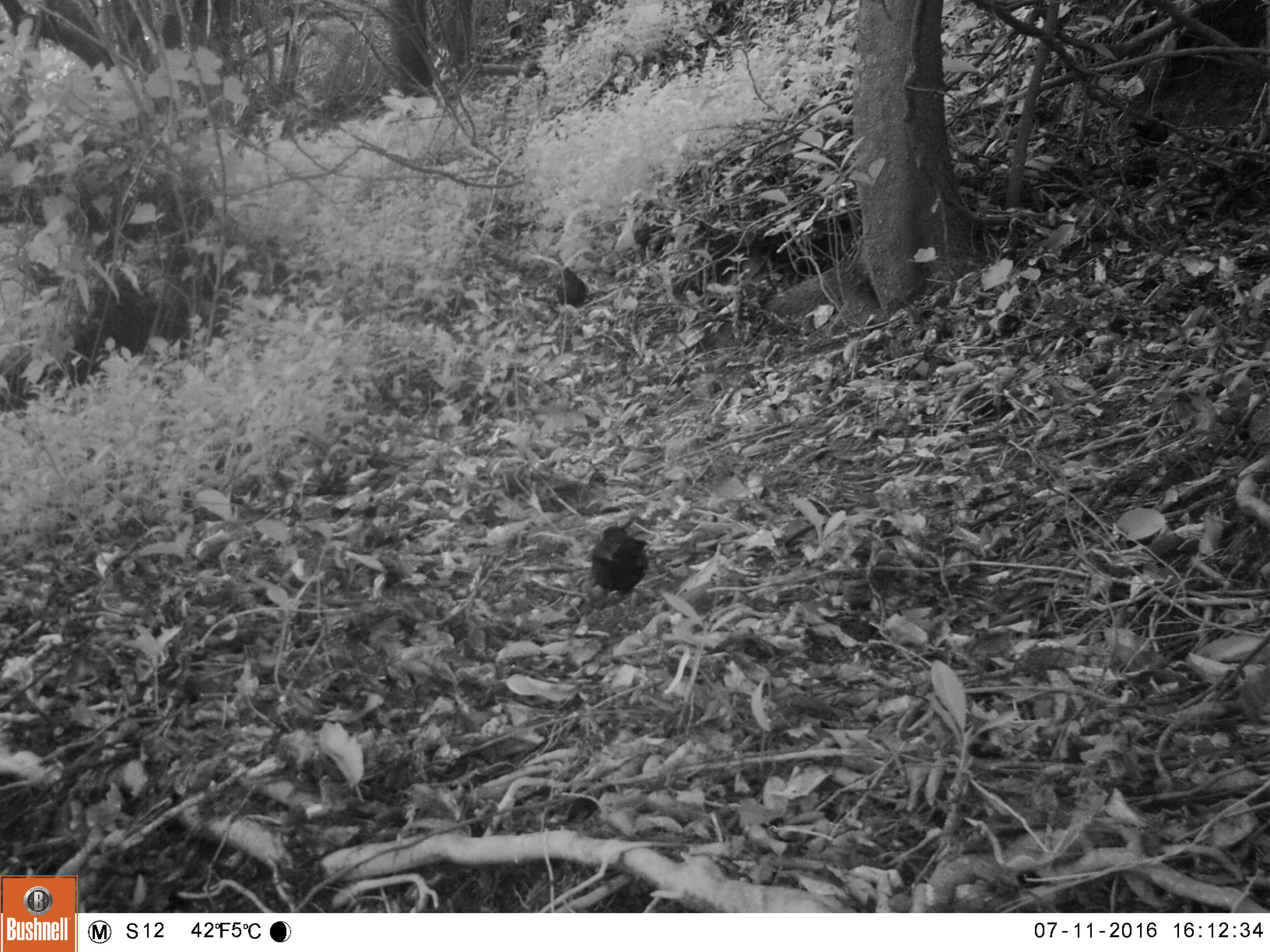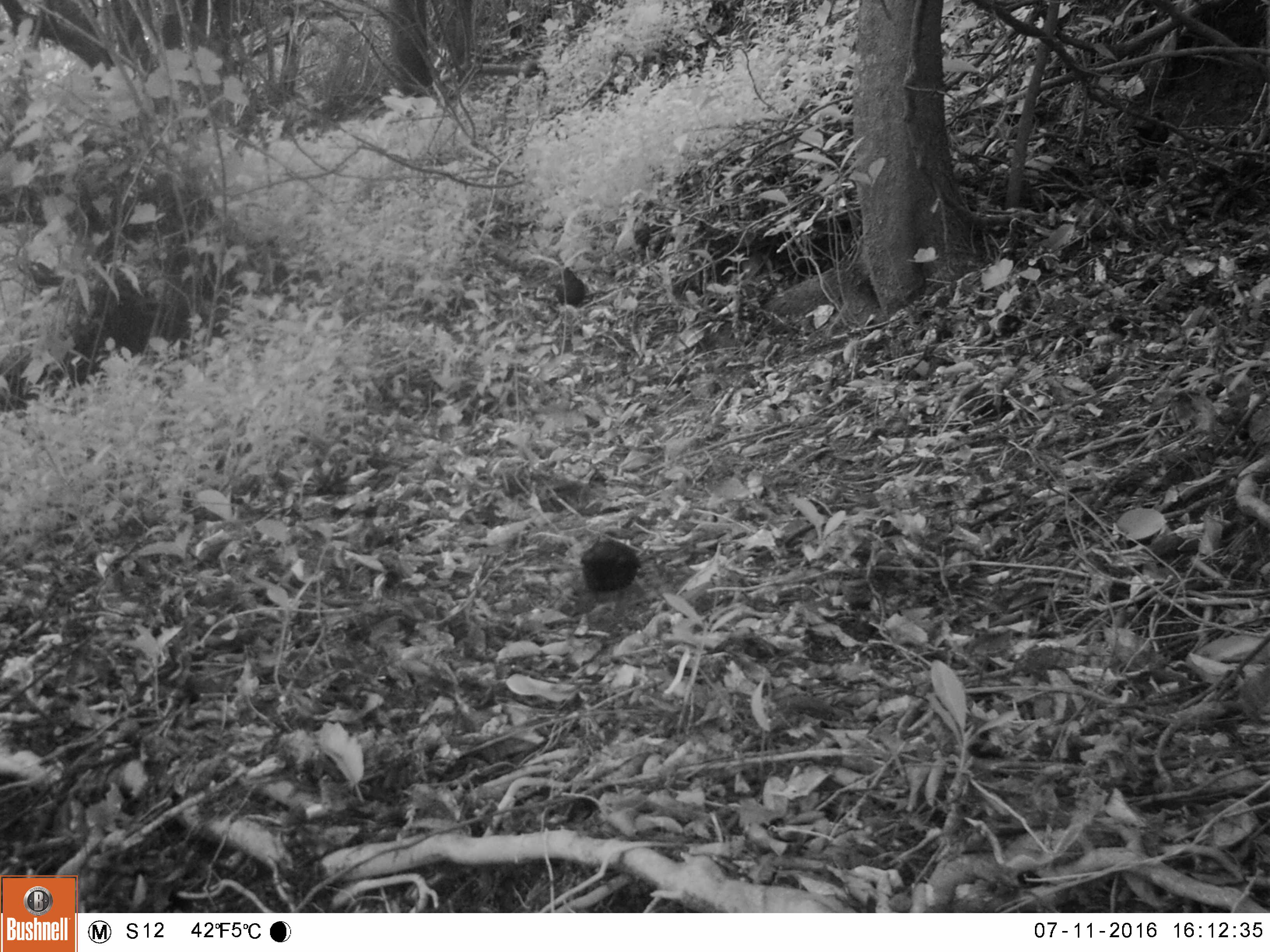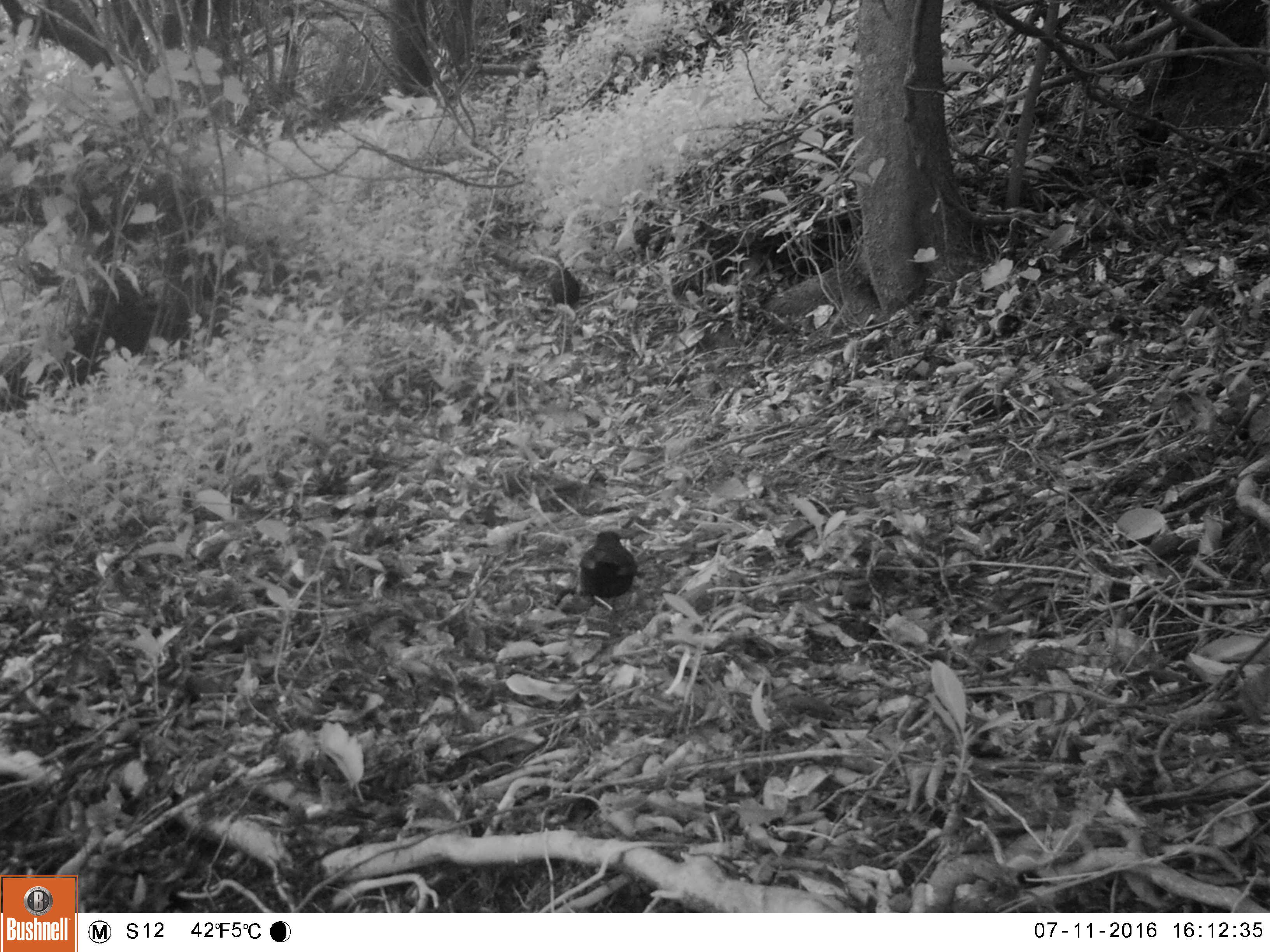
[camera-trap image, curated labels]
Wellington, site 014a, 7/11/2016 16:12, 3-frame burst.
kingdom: Animalia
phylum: Chordata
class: Aves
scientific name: Aves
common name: bird